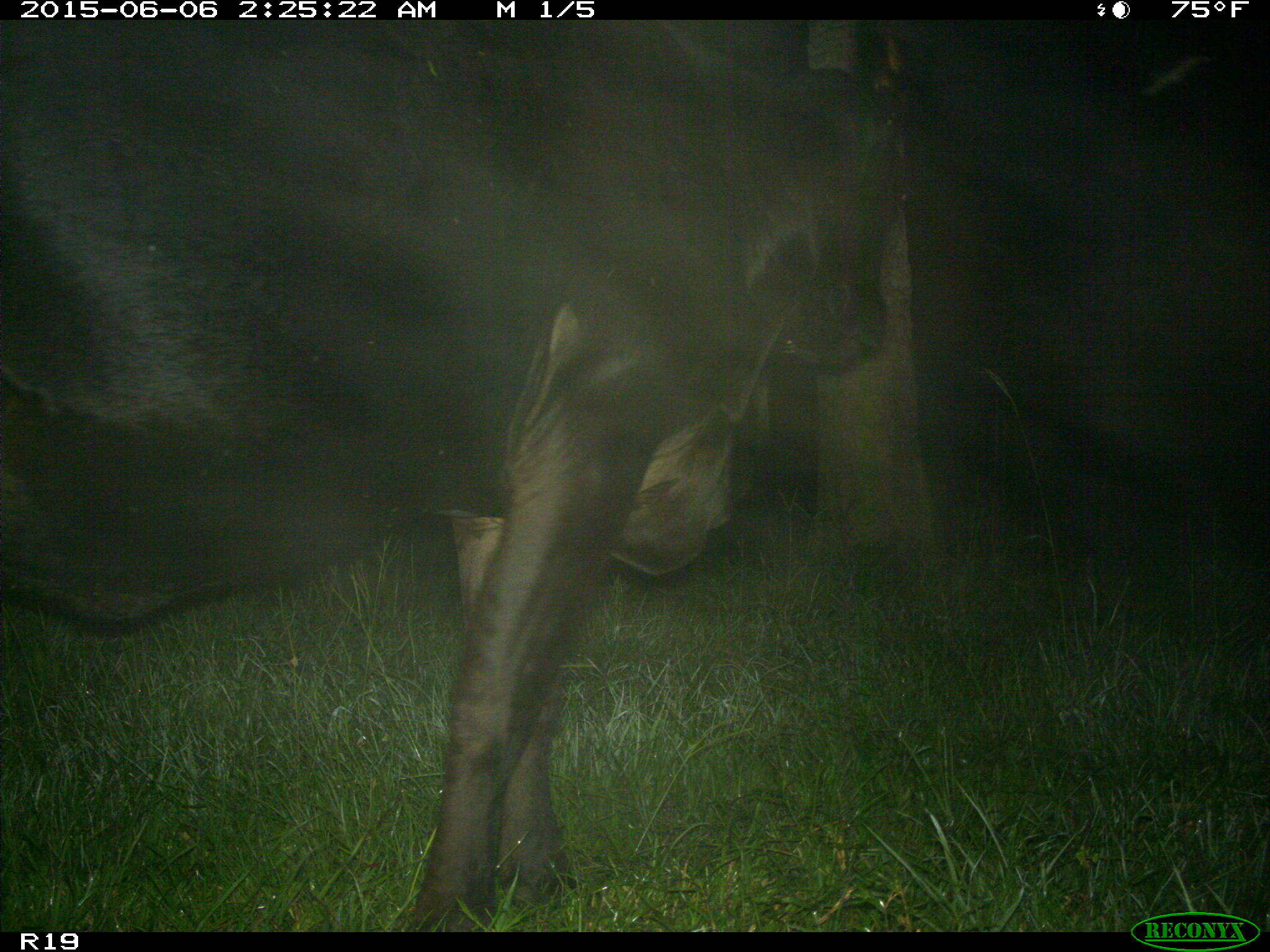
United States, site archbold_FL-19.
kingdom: Animalia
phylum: Chordata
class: Mammalia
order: Artiodactyla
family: Bovidae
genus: Bos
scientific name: Bos taurus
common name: domestic cow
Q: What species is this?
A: Bos taurus (domestic cow).